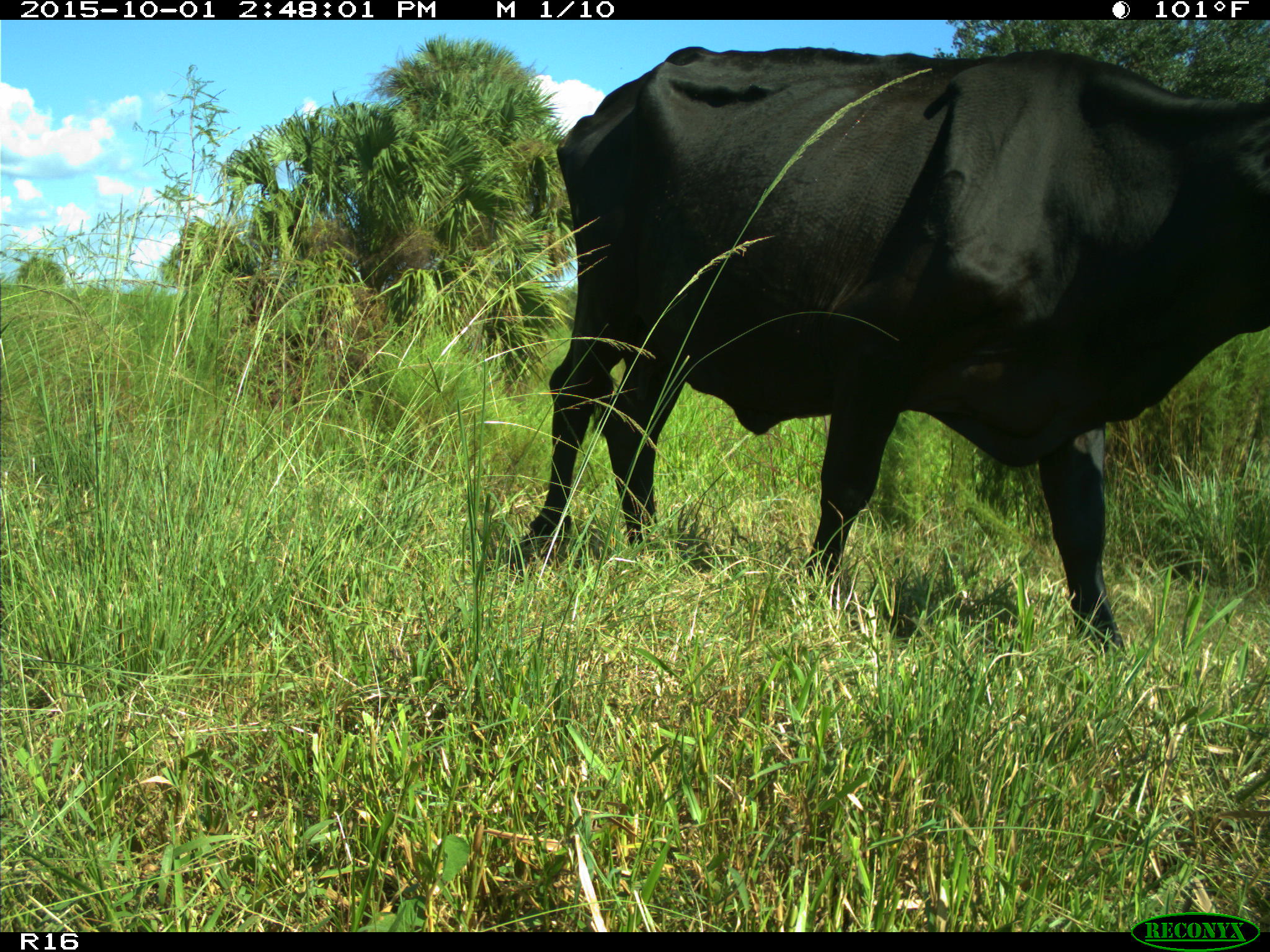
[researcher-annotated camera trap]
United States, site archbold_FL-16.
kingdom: Animalia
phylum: Chordata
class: Mammalia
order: Artiodactyla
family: Bovidae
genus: Bos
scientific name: Bos taurus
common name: domestic cow